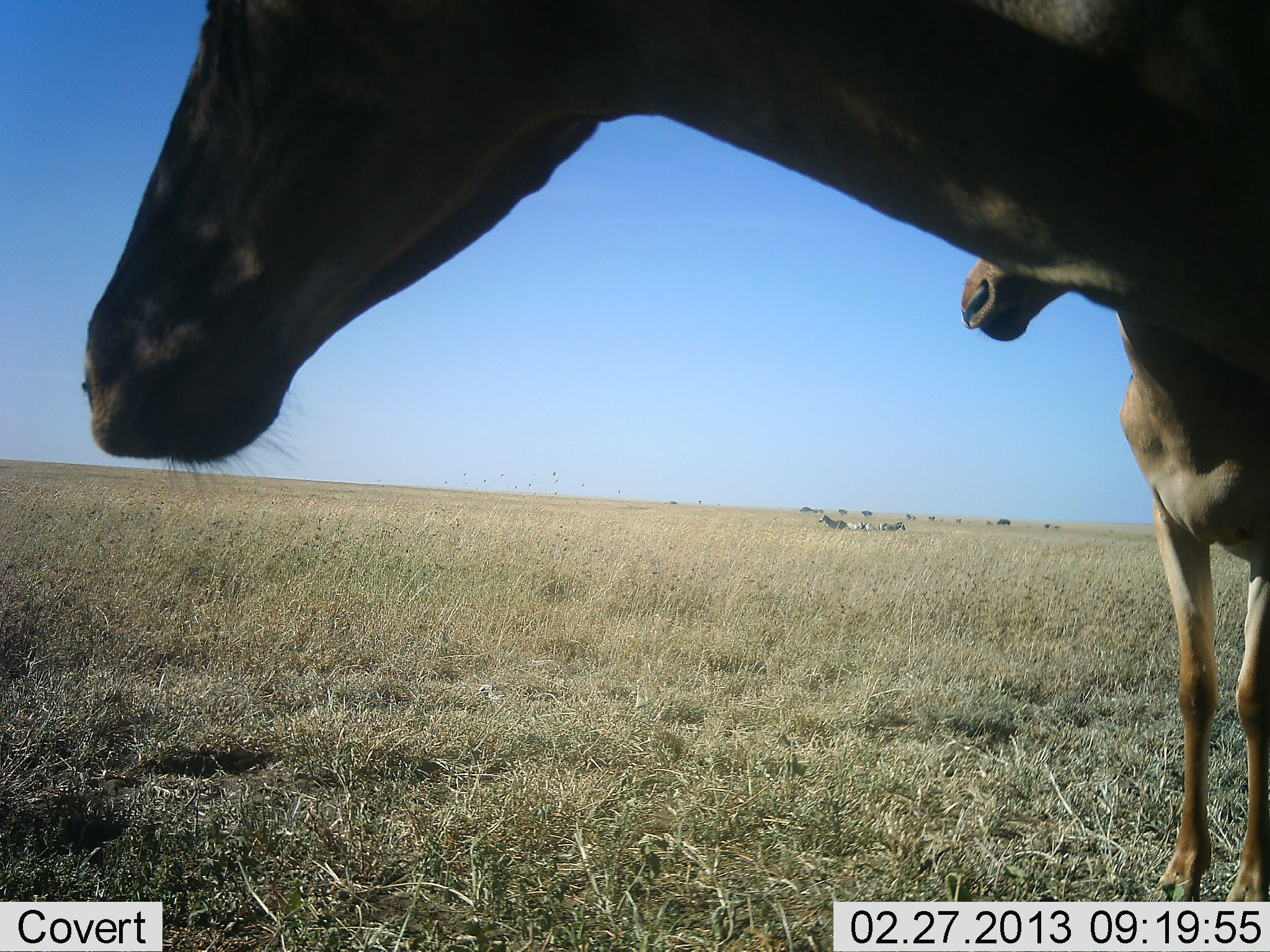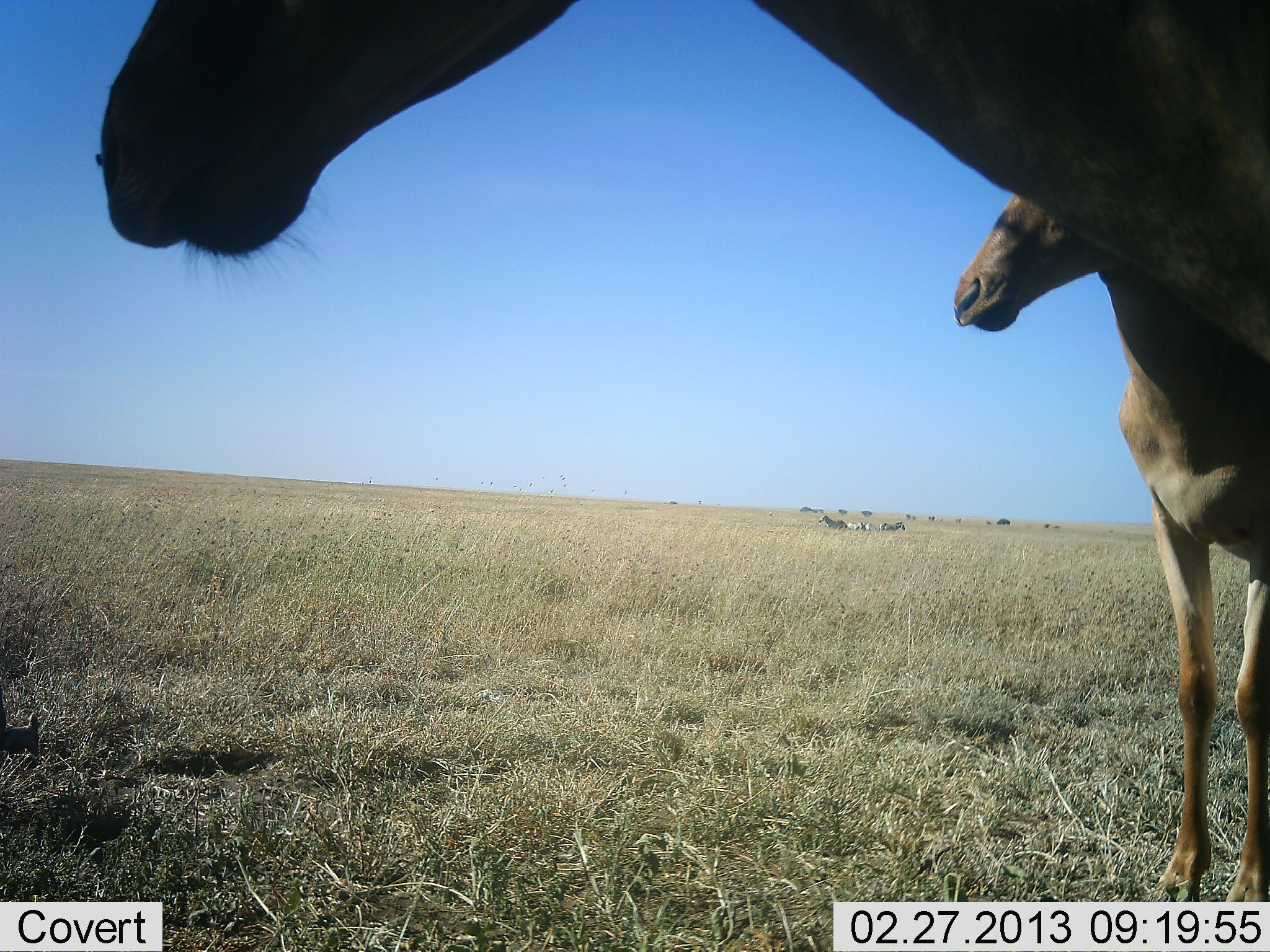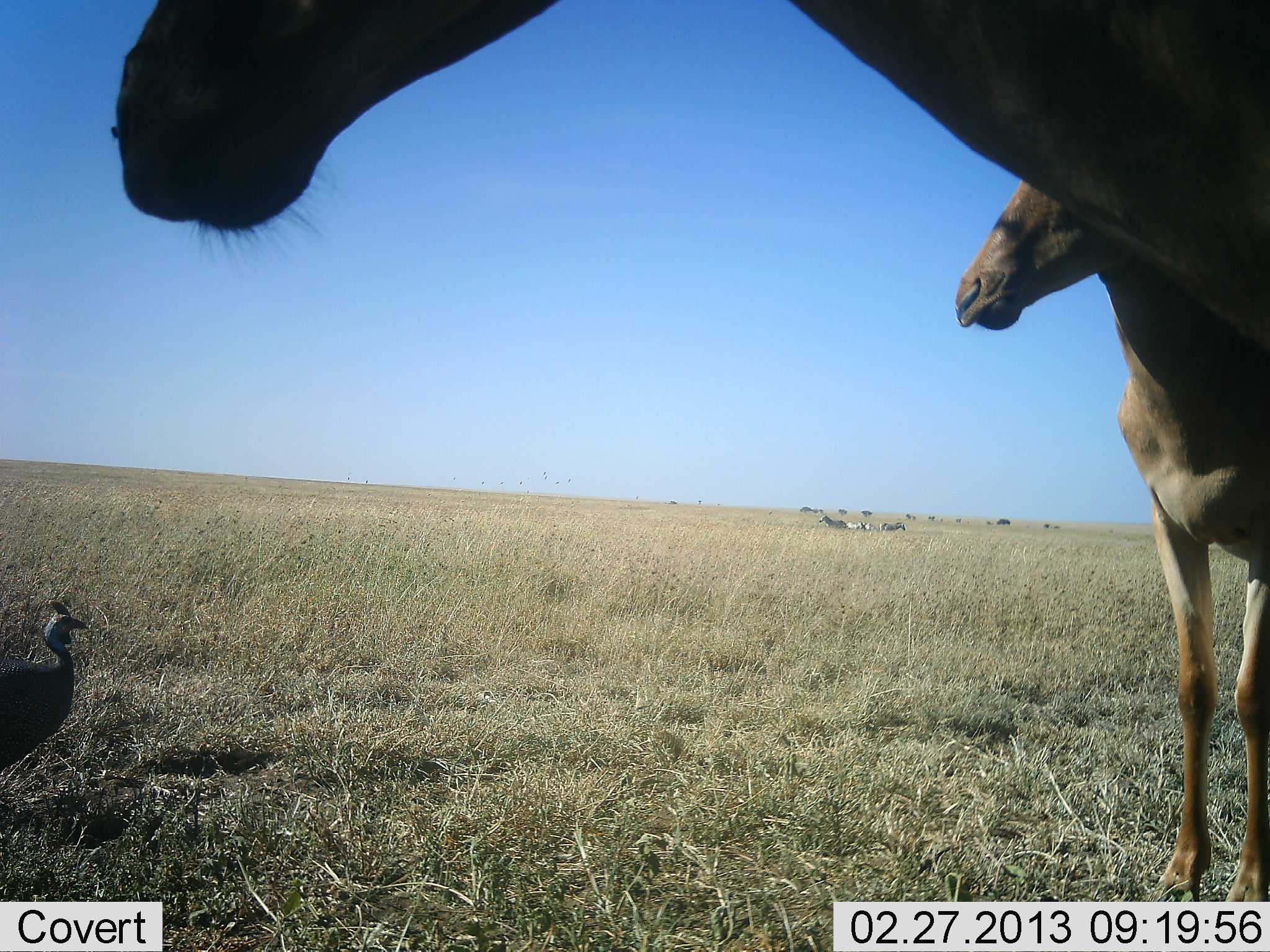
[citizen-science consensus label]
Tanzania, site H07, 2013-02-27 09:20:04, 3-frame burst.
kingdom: Animalia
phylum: Chordata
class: Aves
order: Galliformes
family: Numididae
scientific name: Numididae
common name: guinea fowl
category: guineafowl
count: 1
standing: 6%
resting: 0%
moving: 82%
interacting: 0%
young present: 0%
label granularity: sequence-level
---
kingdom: Animalia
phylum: Chordata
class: Mammalia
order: Artiodactyla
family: Bovidae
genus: Alcelaphus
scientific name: Alcelaphus buselaphus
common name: hartebeest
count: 2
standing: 88%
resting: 0%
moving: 6%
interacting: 0%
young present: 6%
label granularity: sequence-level